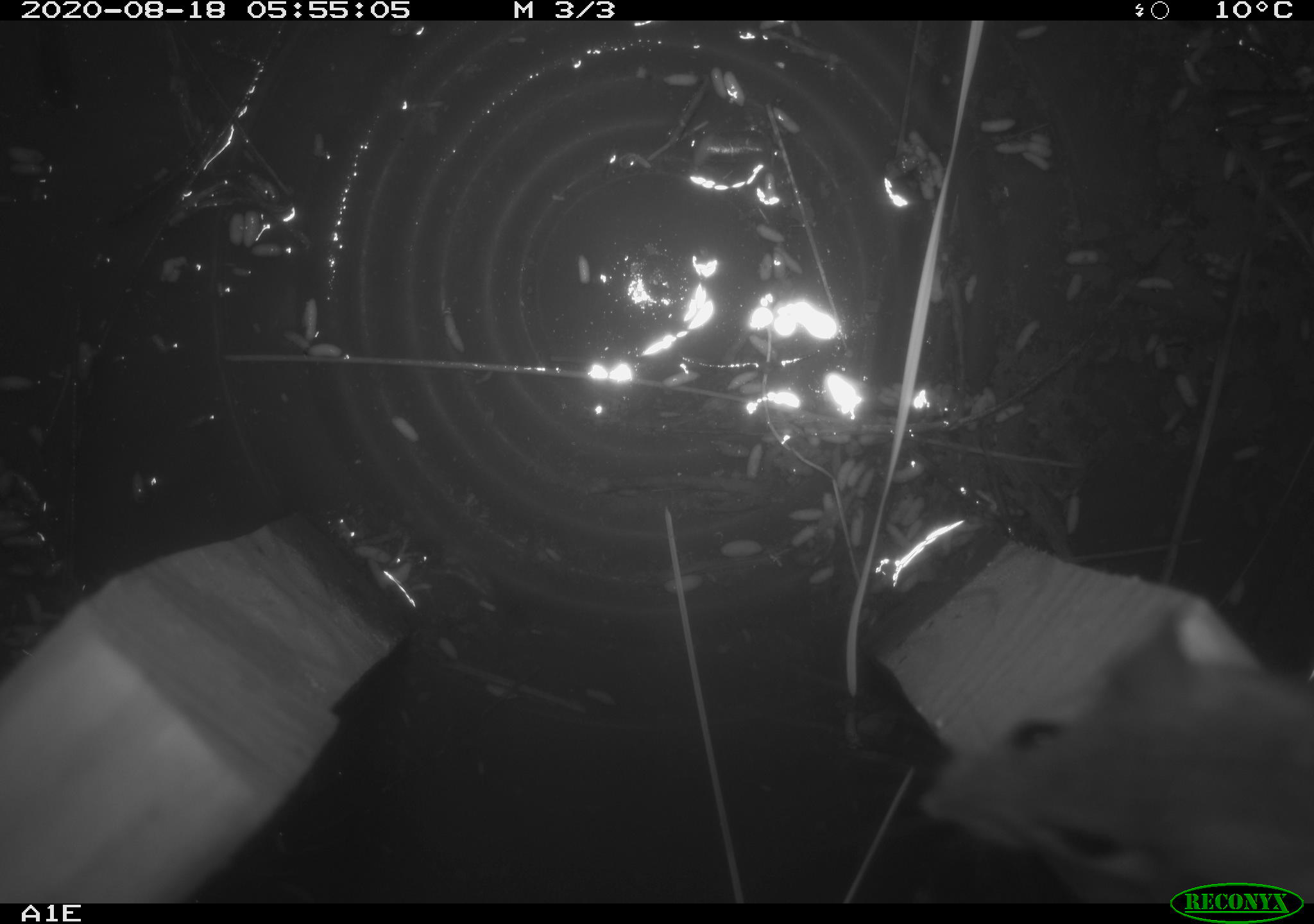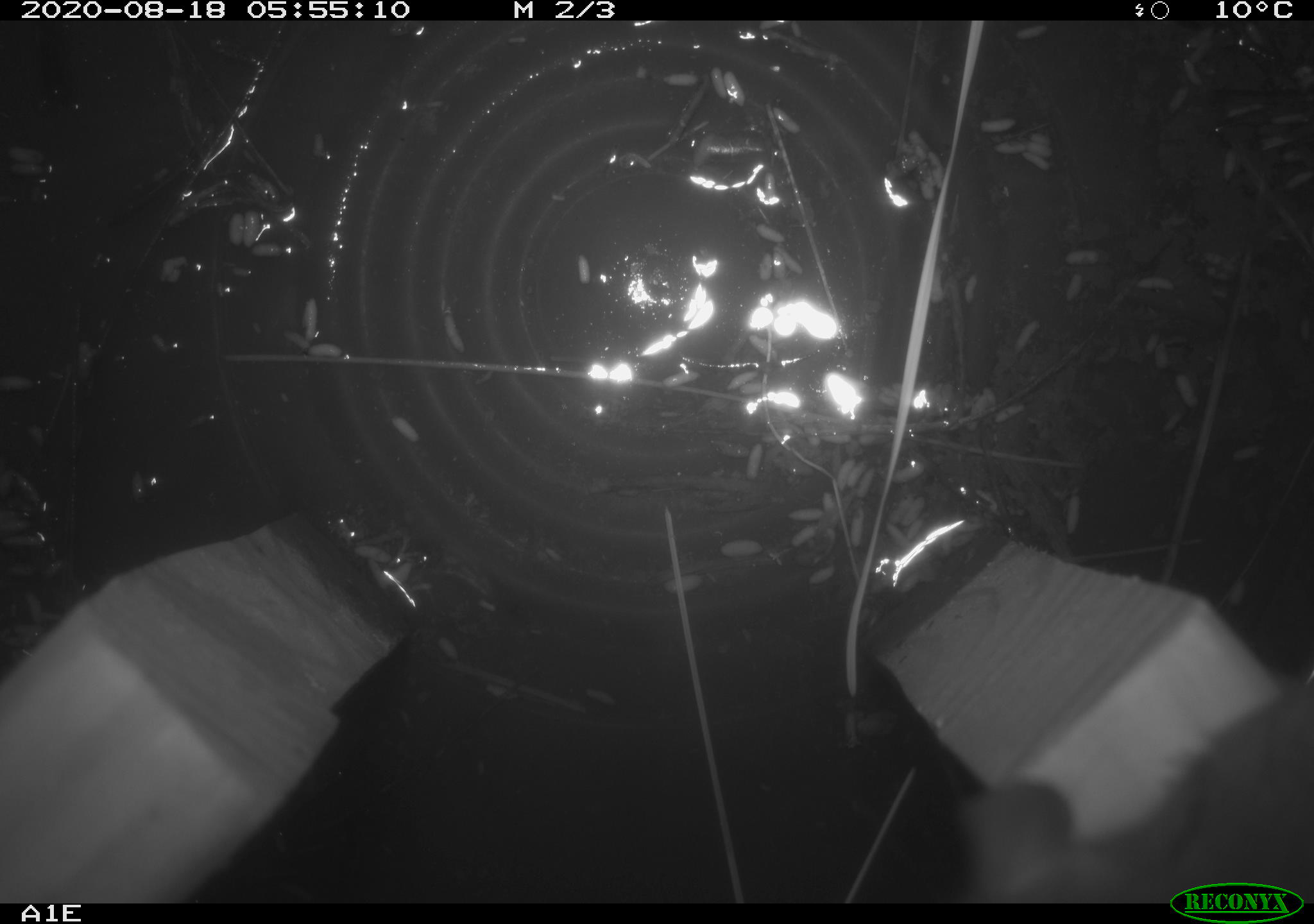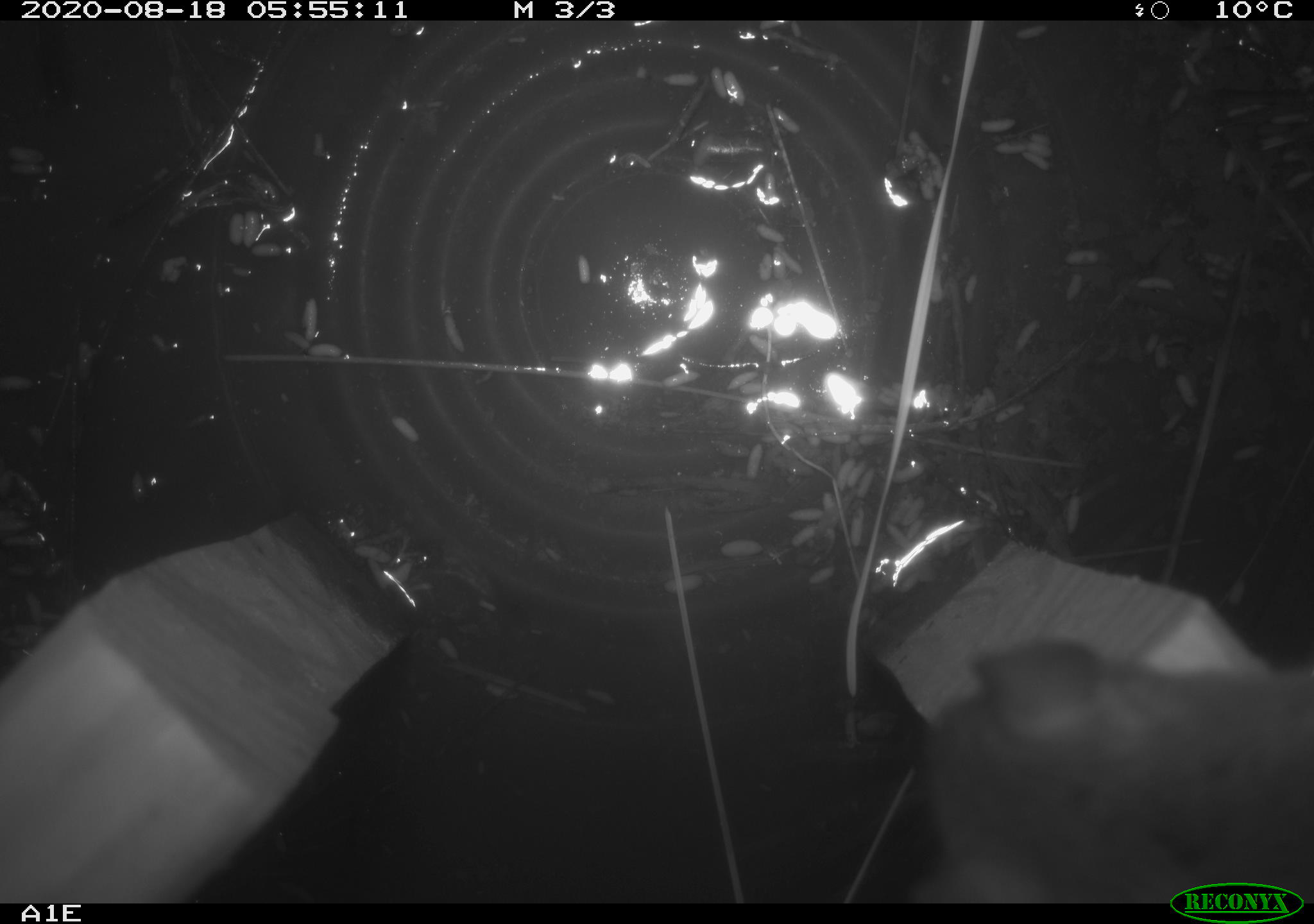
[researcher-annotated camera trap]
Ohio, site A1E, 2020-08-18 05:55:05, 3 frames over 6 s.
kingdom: Animalia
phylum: Chordata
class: Mammalia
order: Rodentia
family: Cricetidae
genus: Peromyscus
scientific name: Peromyscus leucopus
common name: white-footed mouse